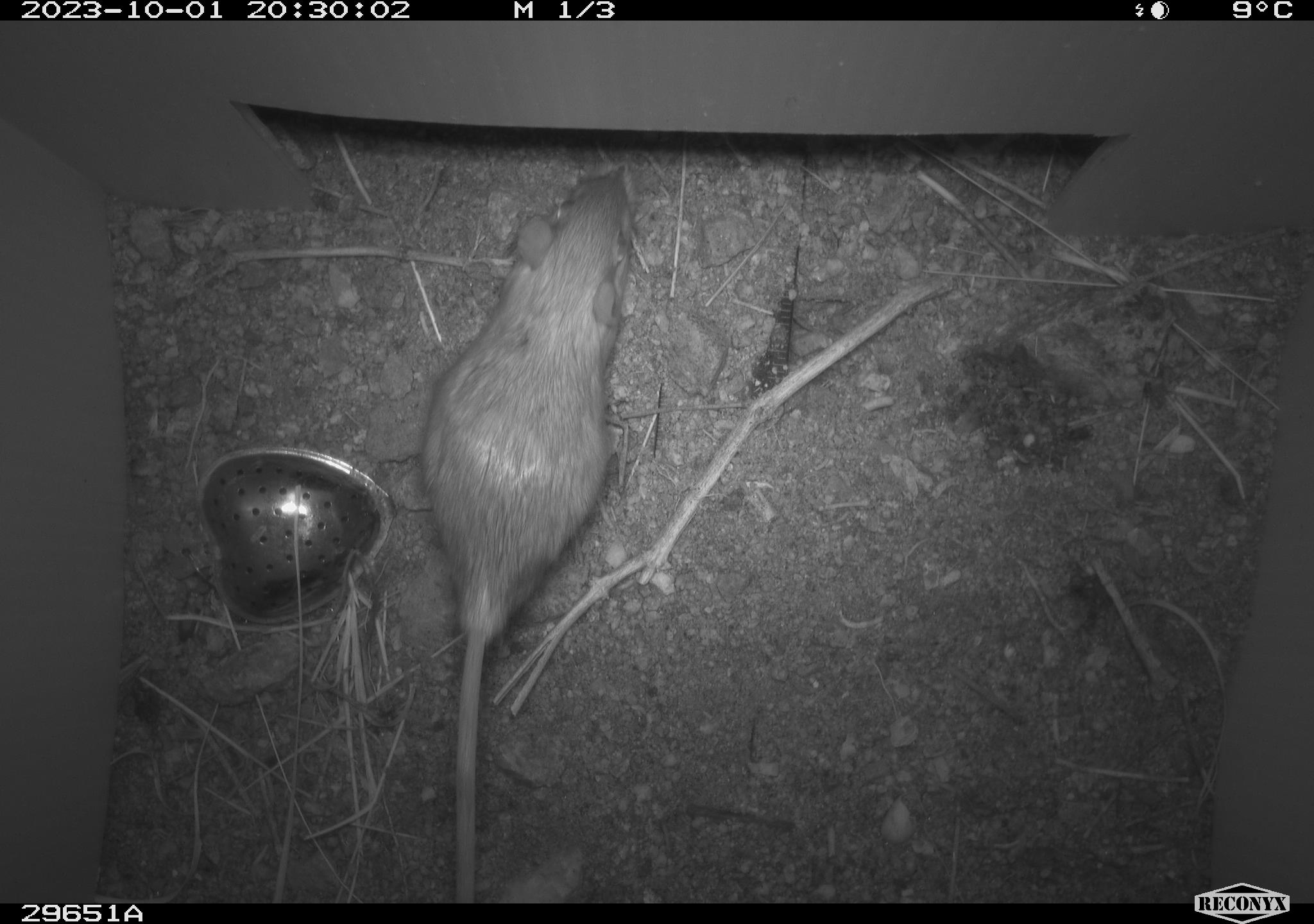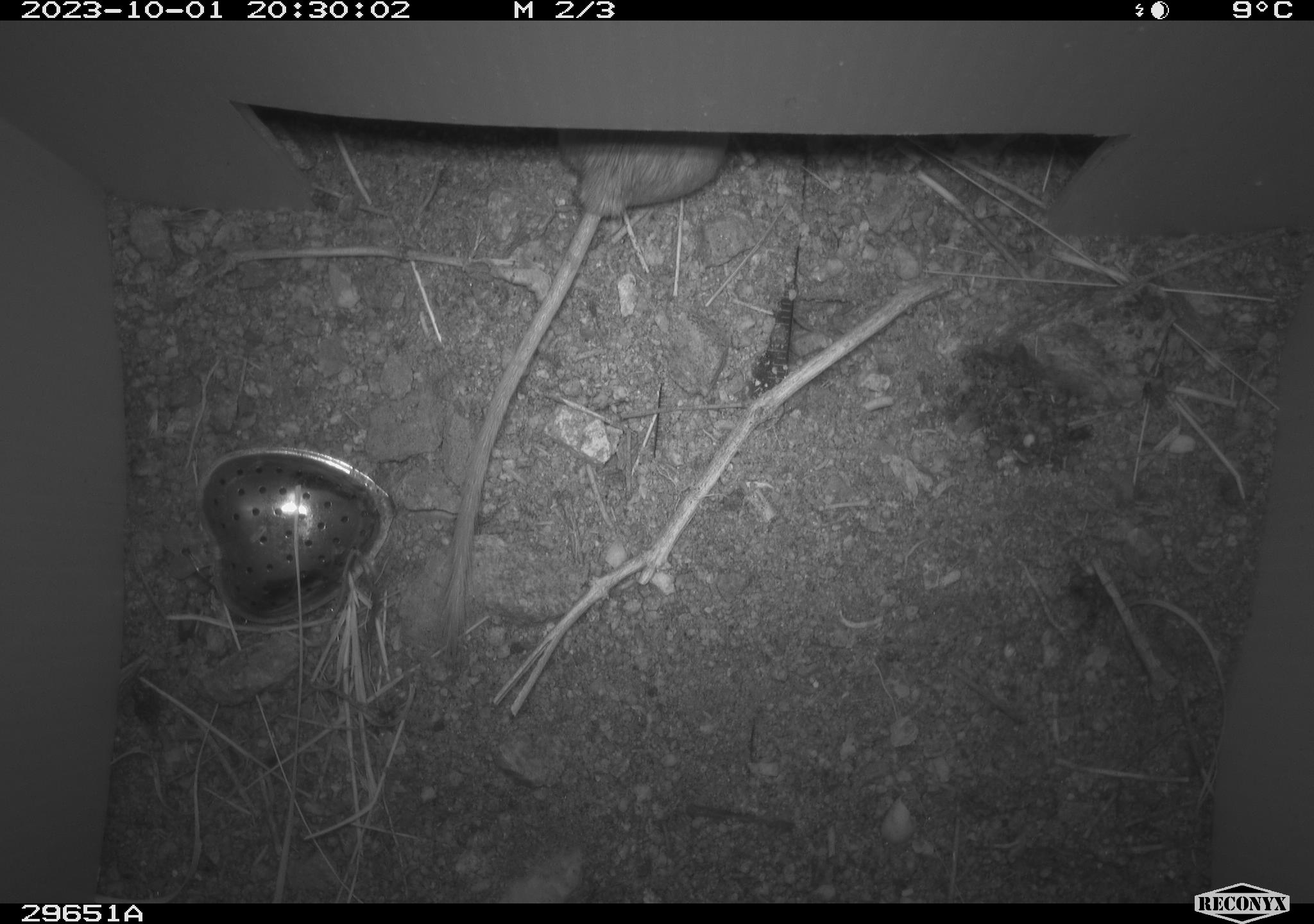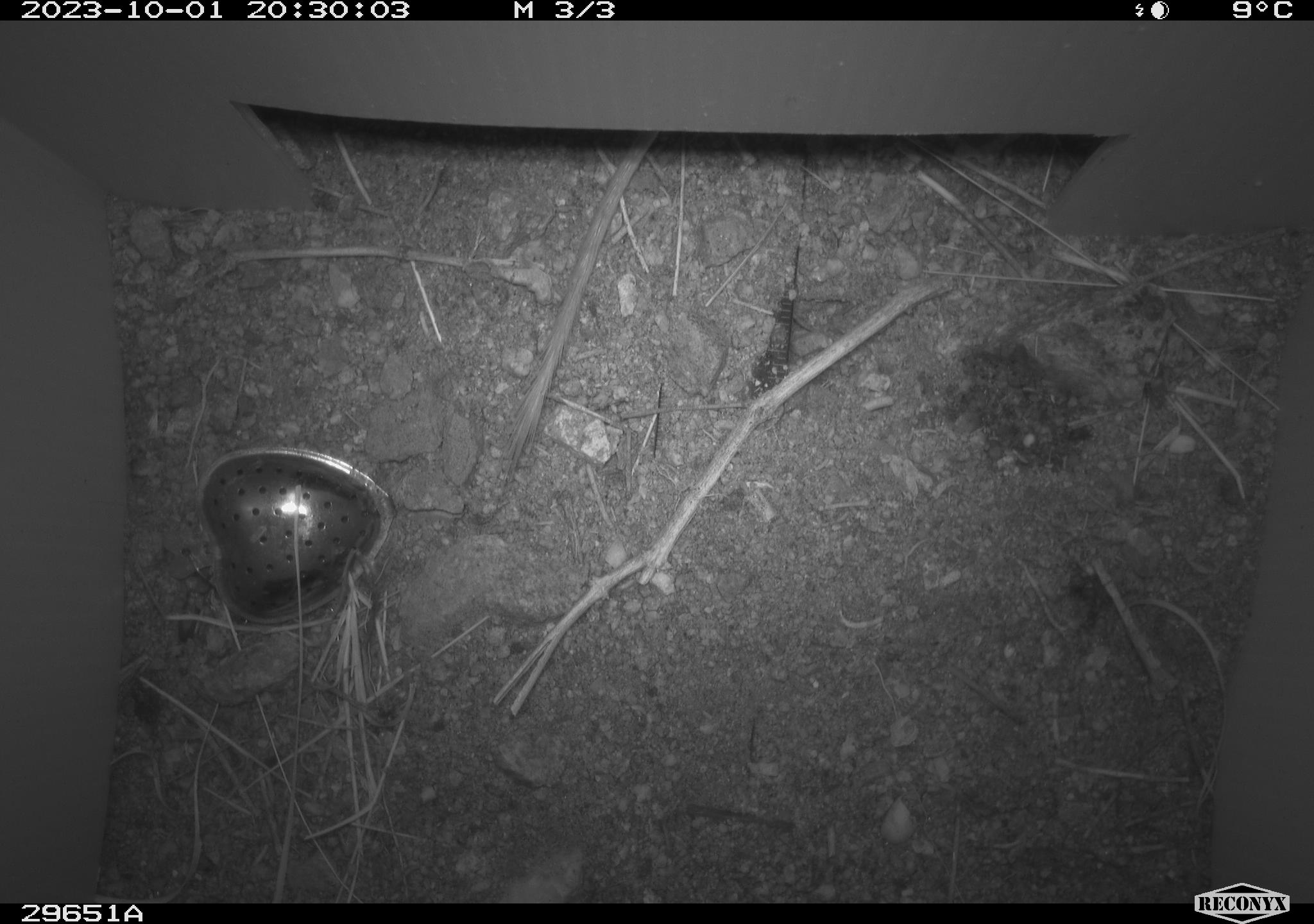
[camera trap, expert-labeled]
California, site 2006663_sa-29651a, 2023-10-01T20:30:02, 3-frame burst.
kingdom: Animalia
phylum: Chordata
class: Mammalia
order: Rodentia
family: Heteromyidae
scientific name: Heteromyidae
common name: kangaroo rats and pocket mice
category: heteromyidae family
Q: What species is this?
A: Heteromyidae family (kangaroo rats and pocket mice) (Heteromyidae).